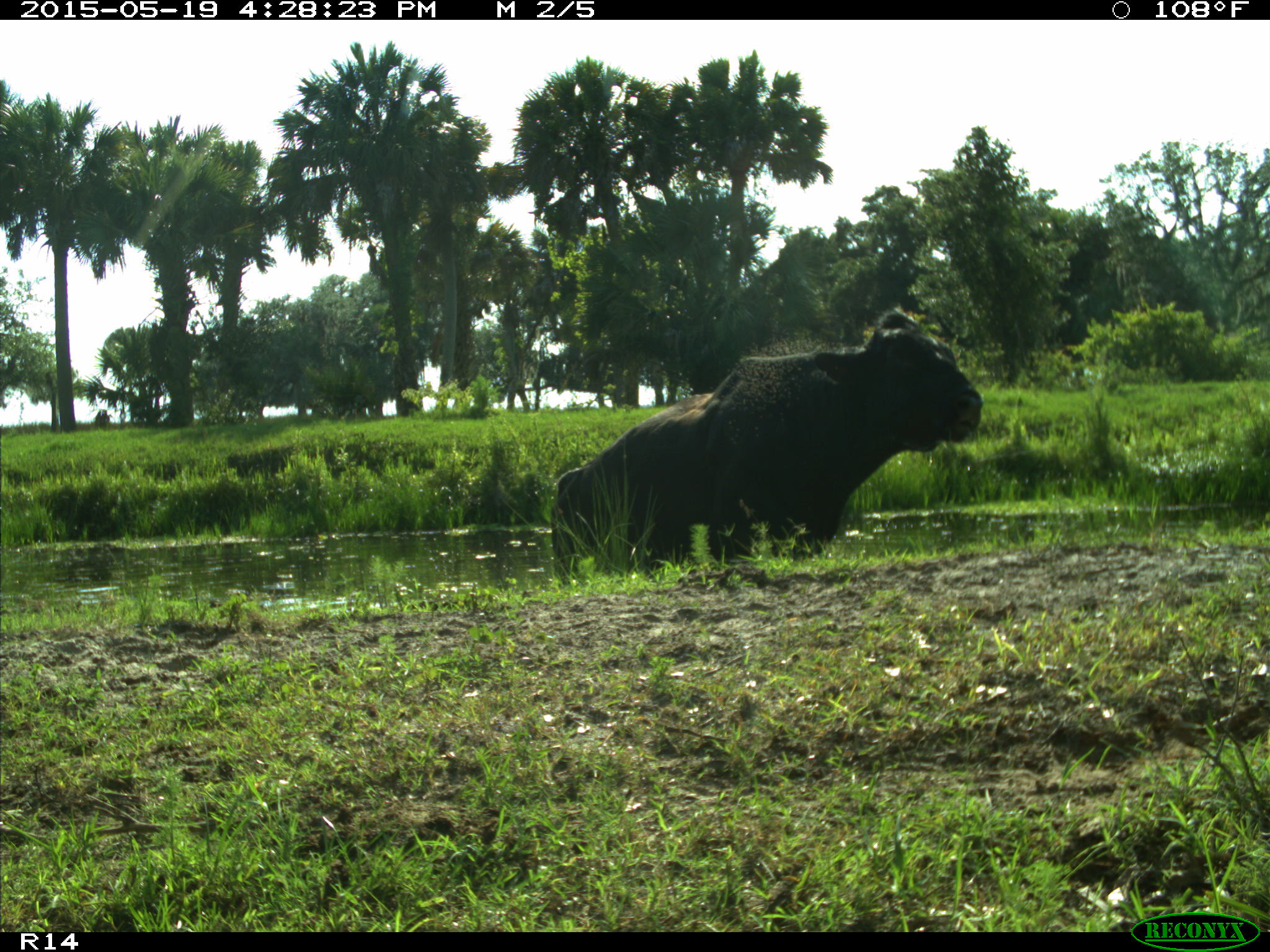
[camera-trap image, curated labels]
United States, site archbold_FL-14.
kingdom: Animalia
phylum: Chordata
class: Mammalia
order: Artiodactyla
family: Bovidae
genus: Bos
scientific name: Bos taurus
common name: domestic cow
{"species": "Bos taurus (domestic cow)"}